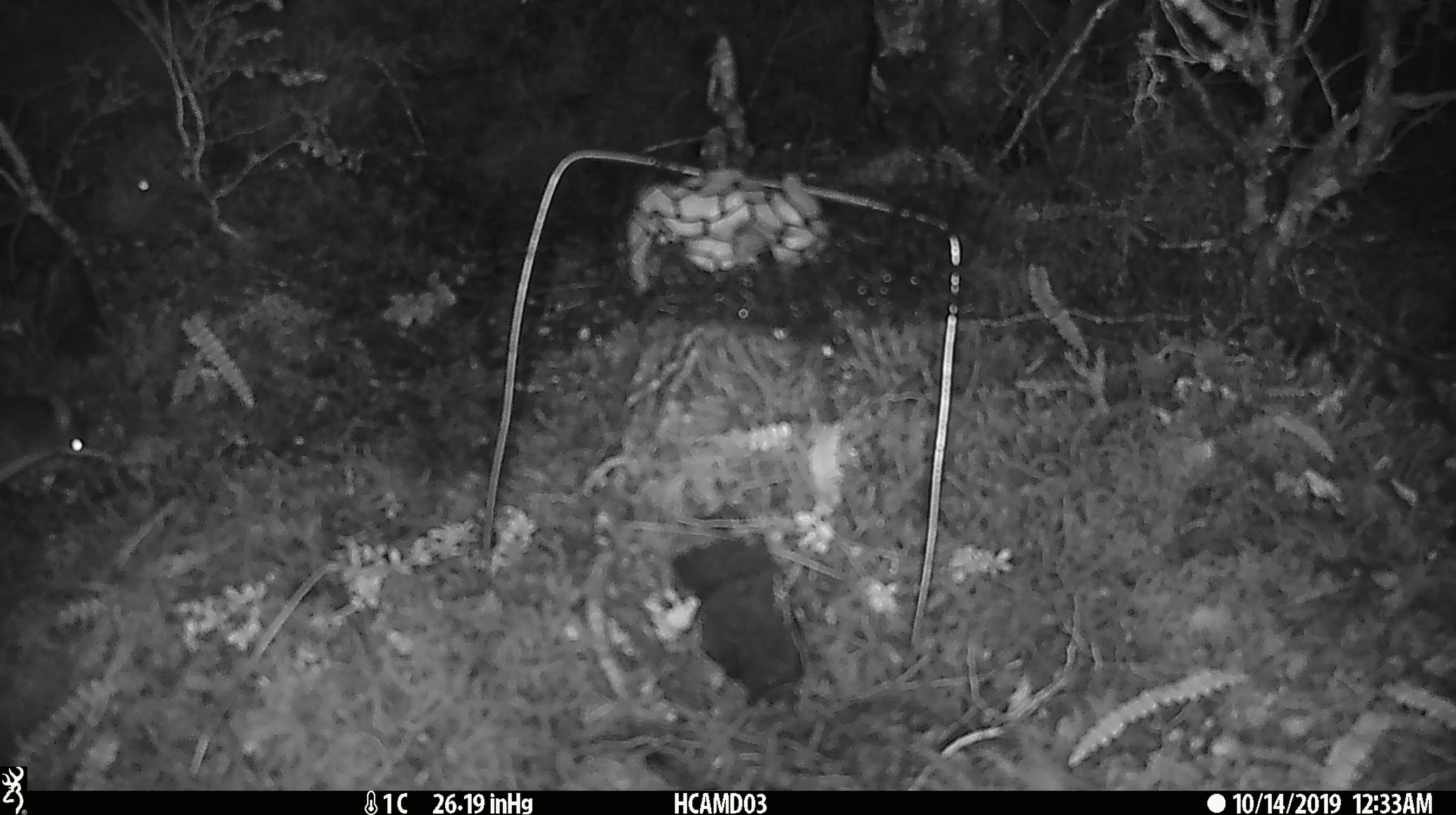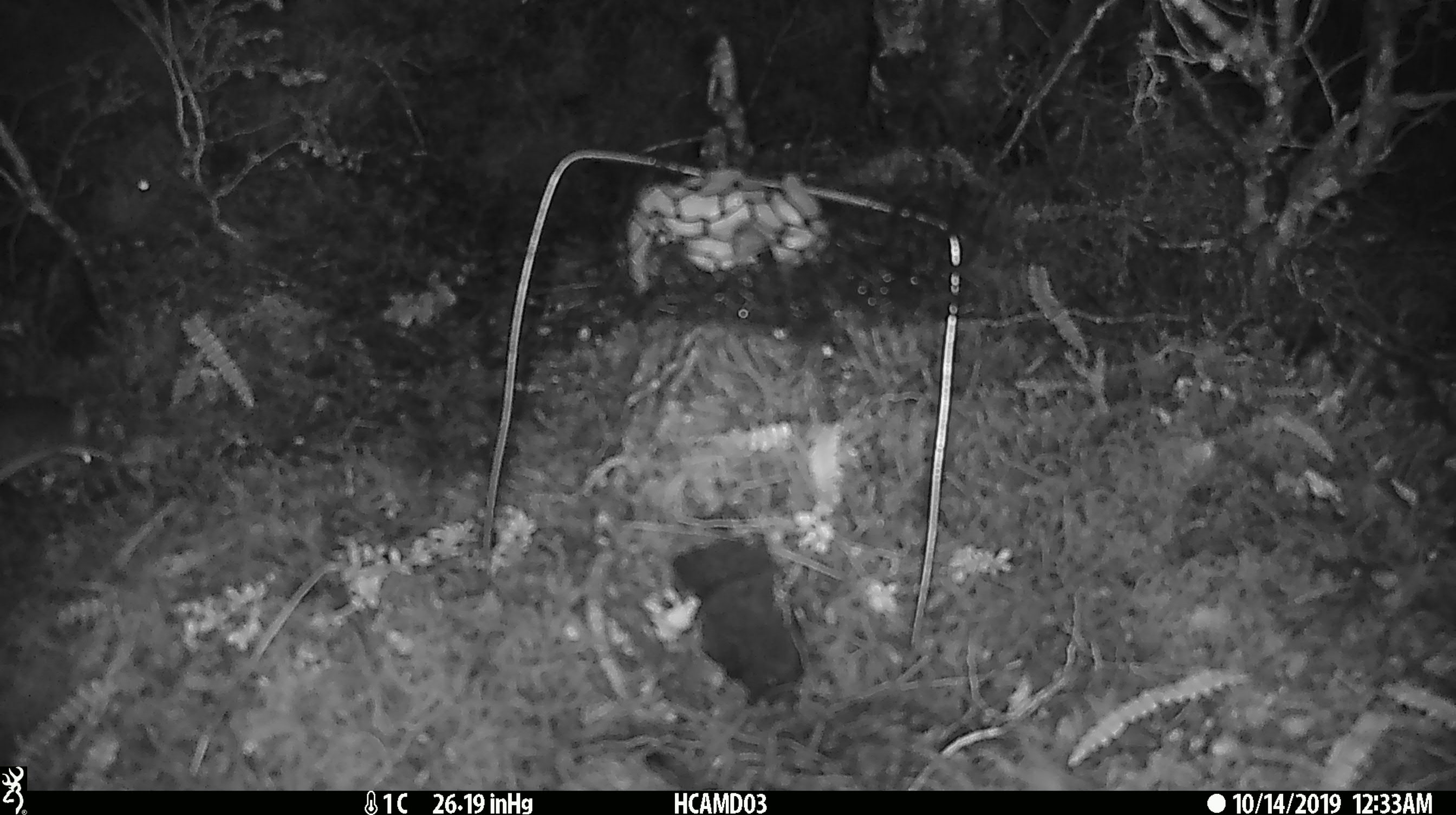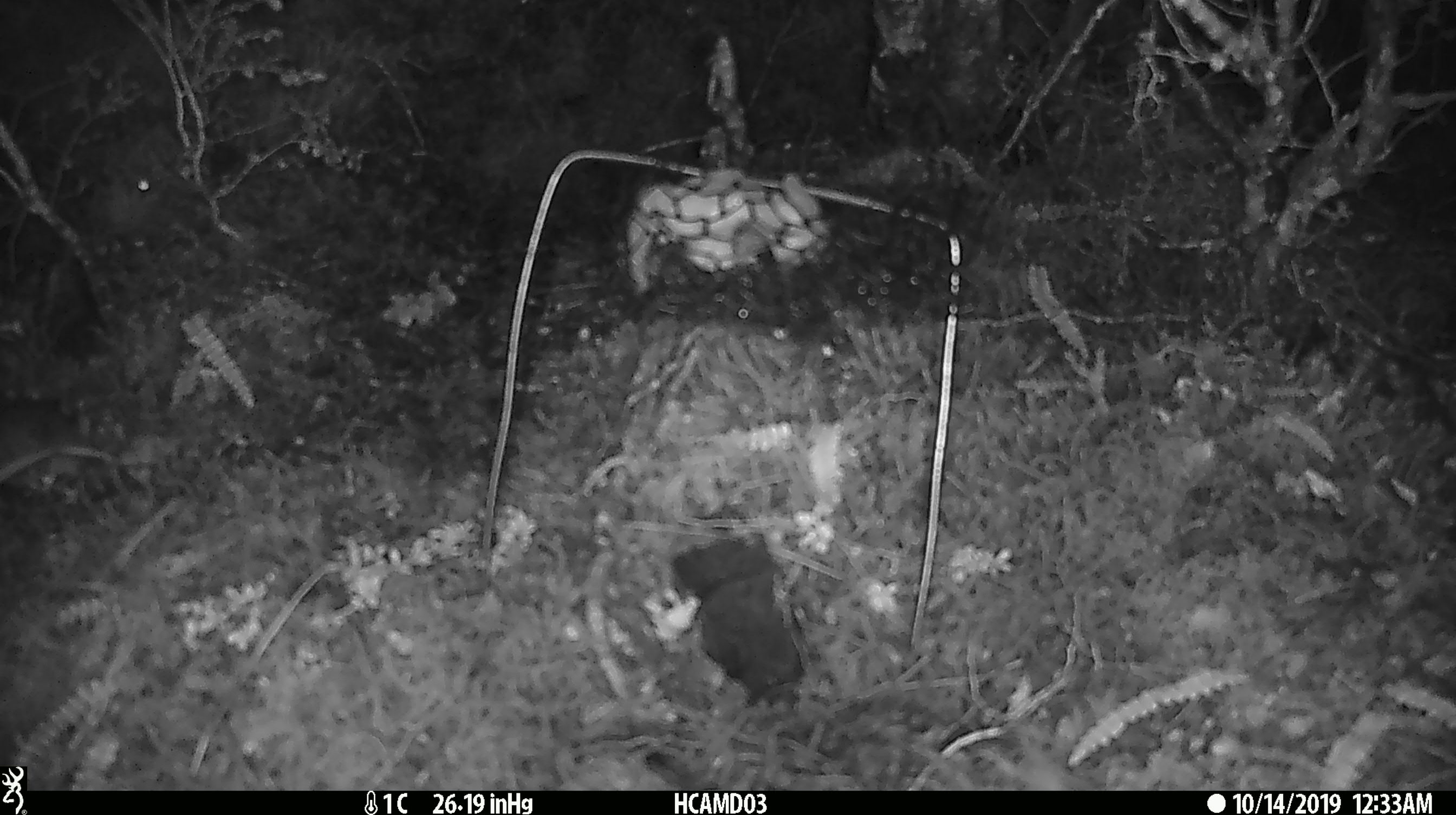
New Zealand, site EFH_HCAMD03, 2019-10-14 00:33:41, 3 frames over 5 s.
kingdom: Animalia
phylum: Chordata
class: Mammalia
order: Rodentia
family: Muridae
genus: Mus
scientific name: Mus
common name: mouse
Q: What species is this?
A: Mouse (Mus).